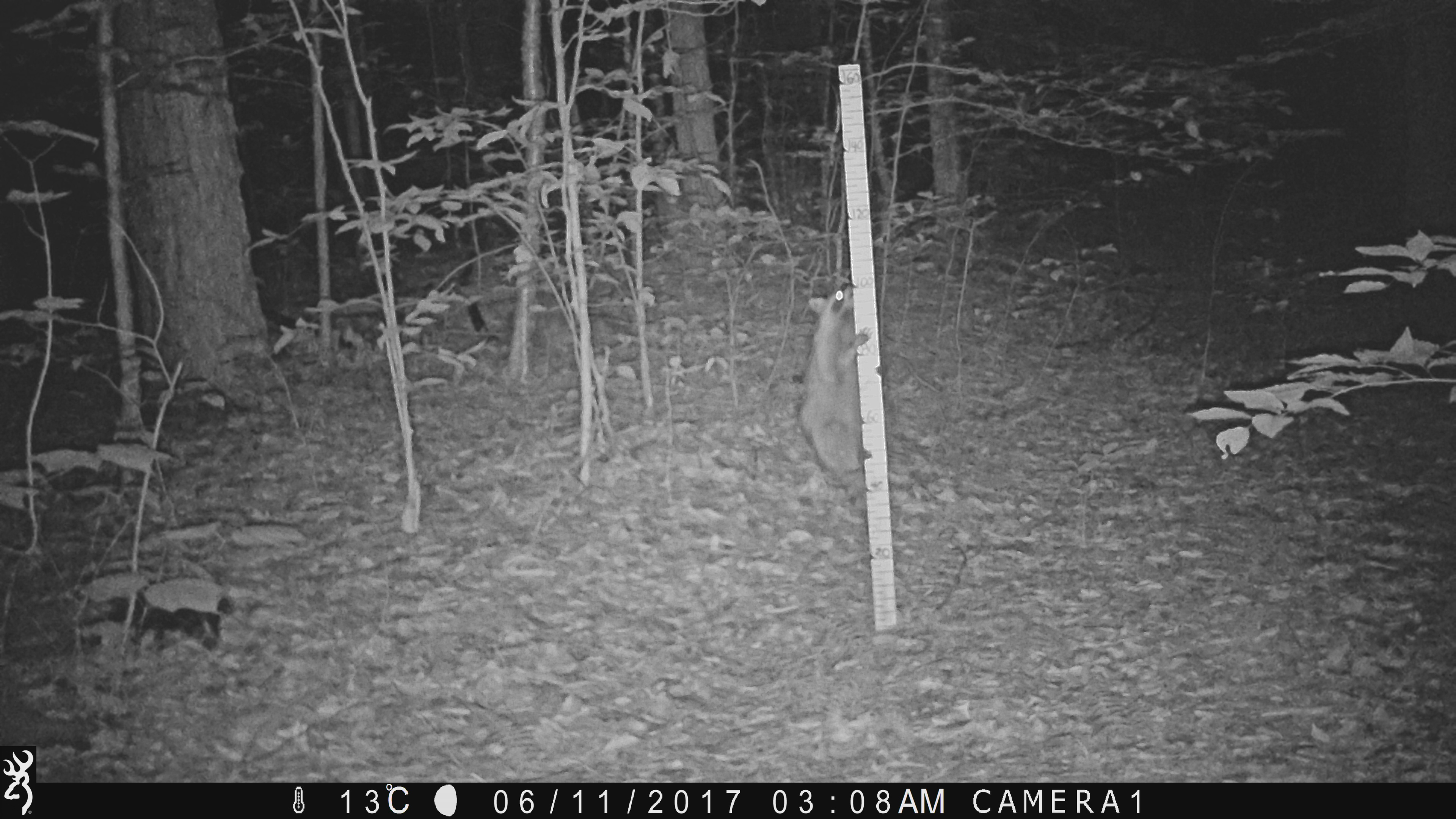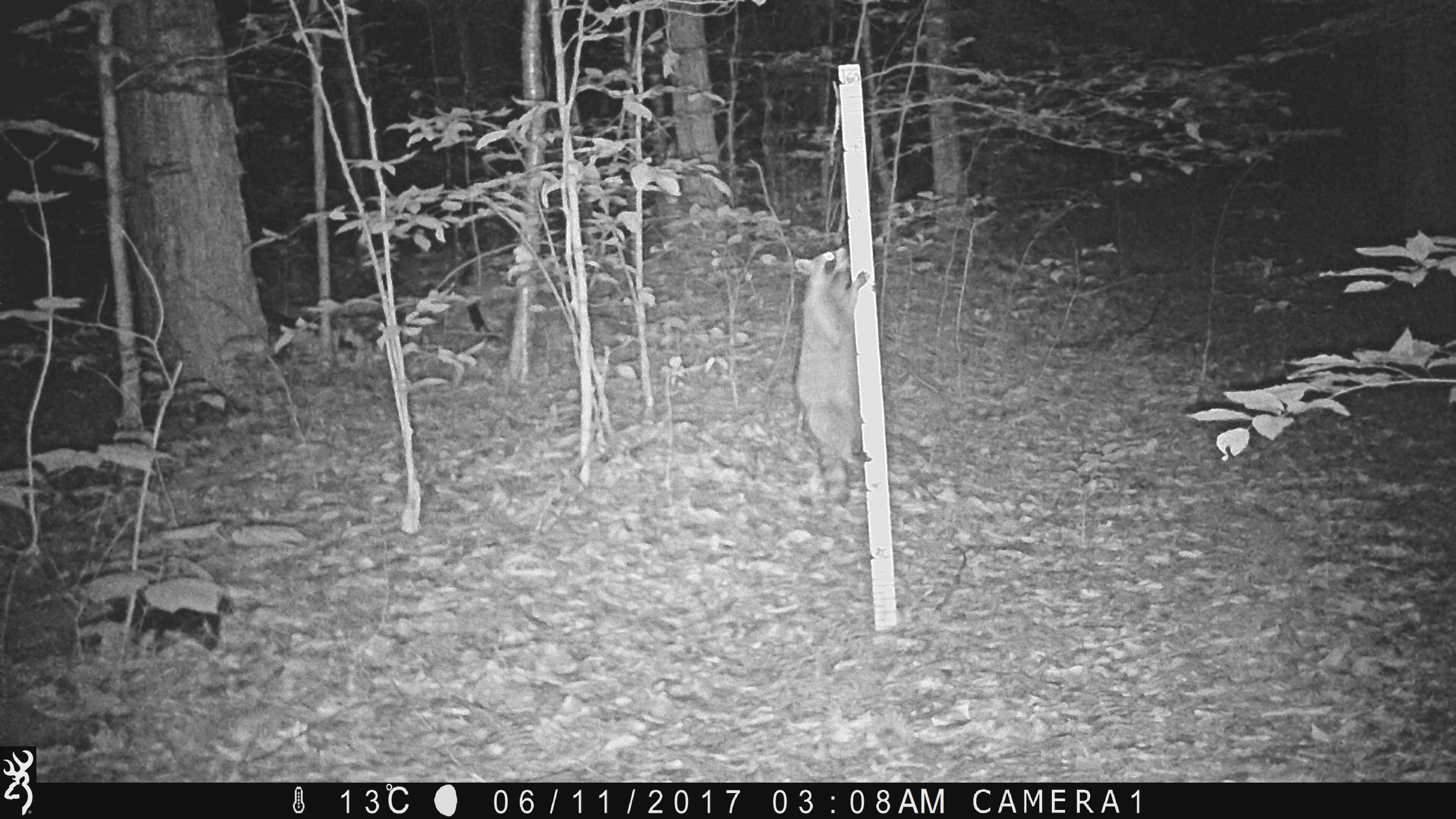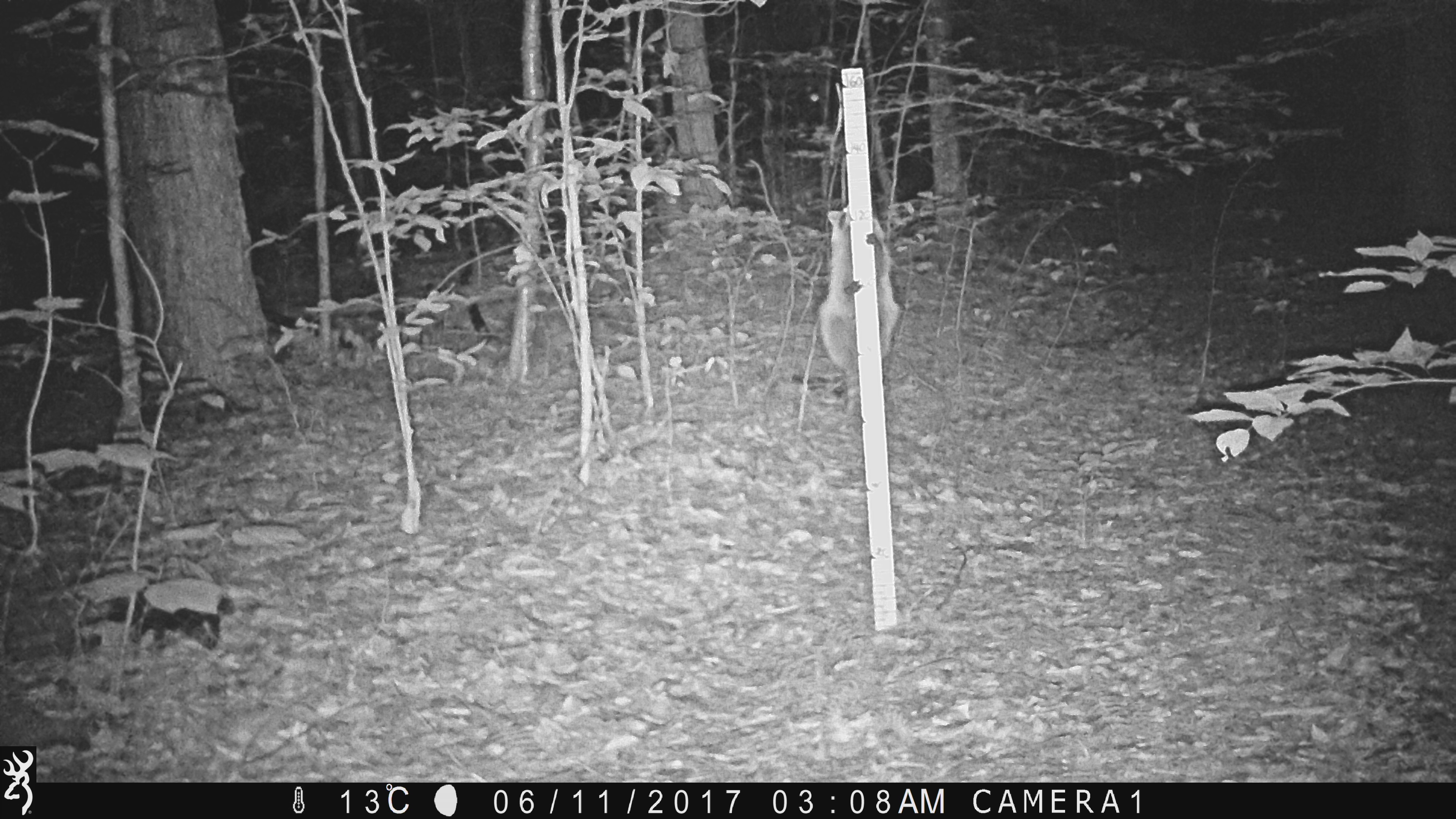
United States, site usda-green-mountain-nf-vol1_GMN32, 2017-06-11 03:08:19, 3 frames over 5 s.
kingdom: Animalia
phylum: Chordata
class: Mammalia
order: Carnivora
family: Procyonidae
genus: Procyon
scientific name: Procyon lotor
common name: raccoon